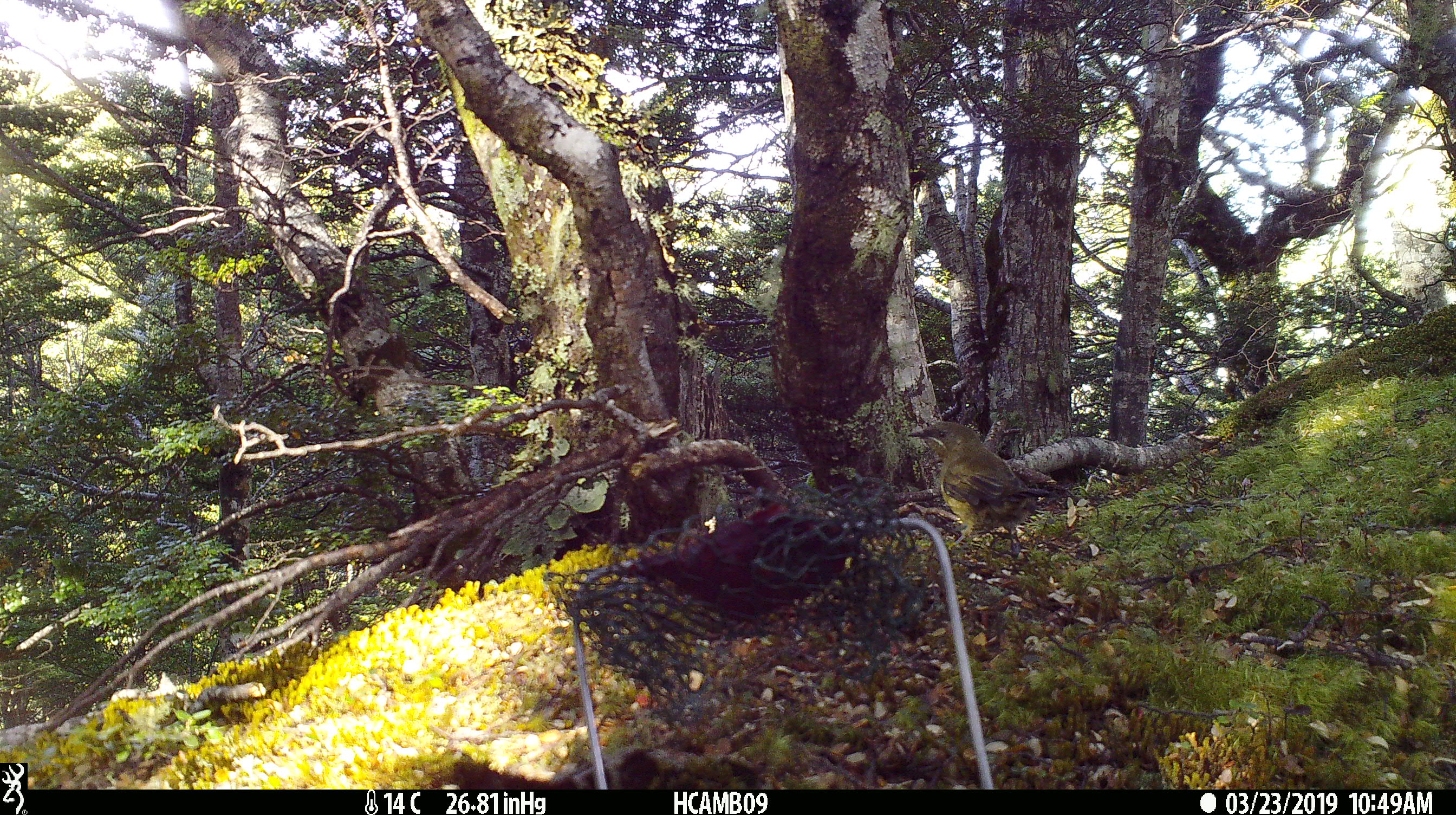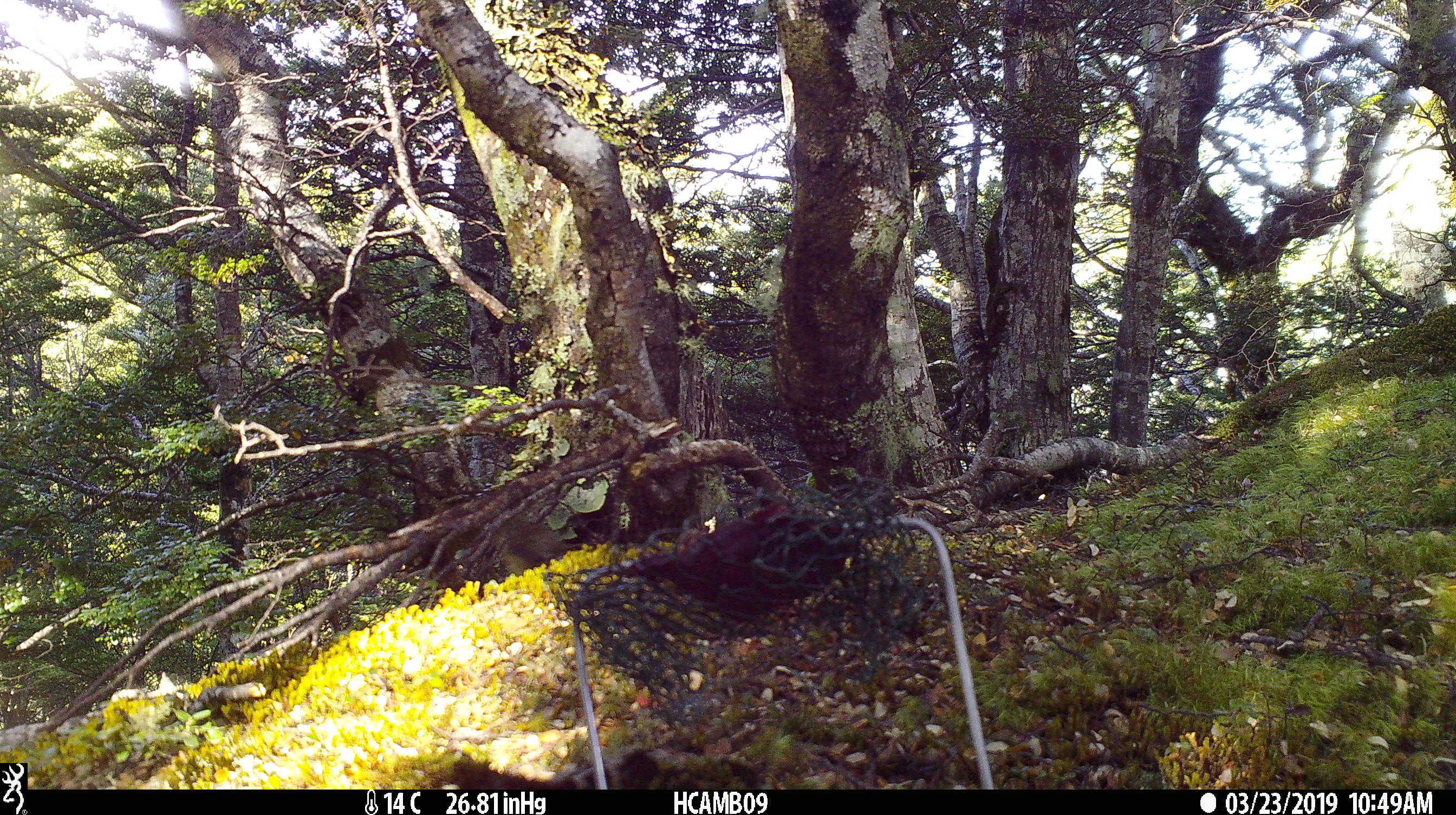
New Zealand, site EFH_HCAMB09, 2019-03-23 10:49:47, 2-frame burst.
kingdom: Animalia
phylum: Chordata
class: Aves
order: Passeriformes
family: Meliphagidae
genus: Anthornis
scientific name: Anthornis melanura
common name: new zealand bellbird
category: bellbird